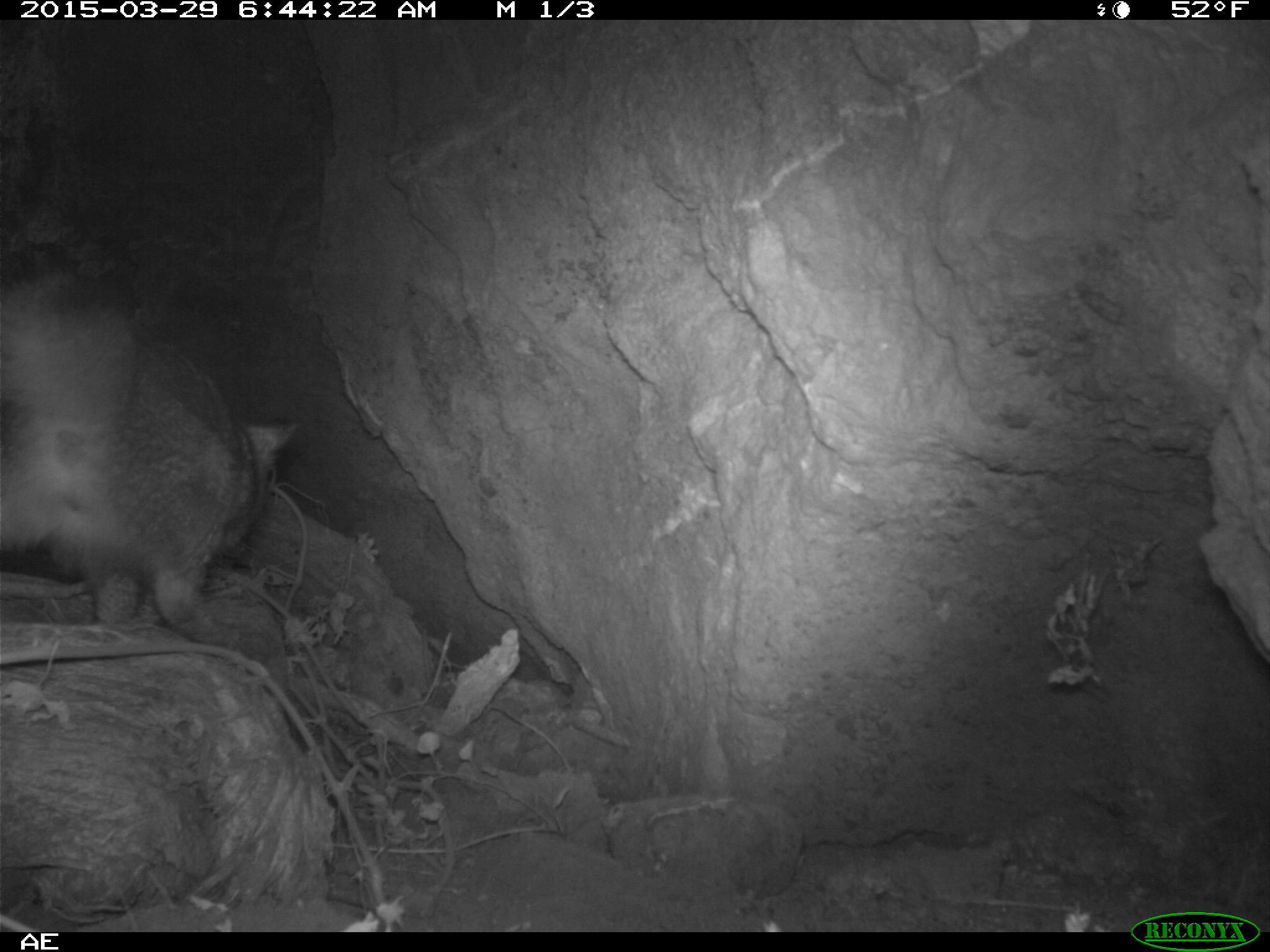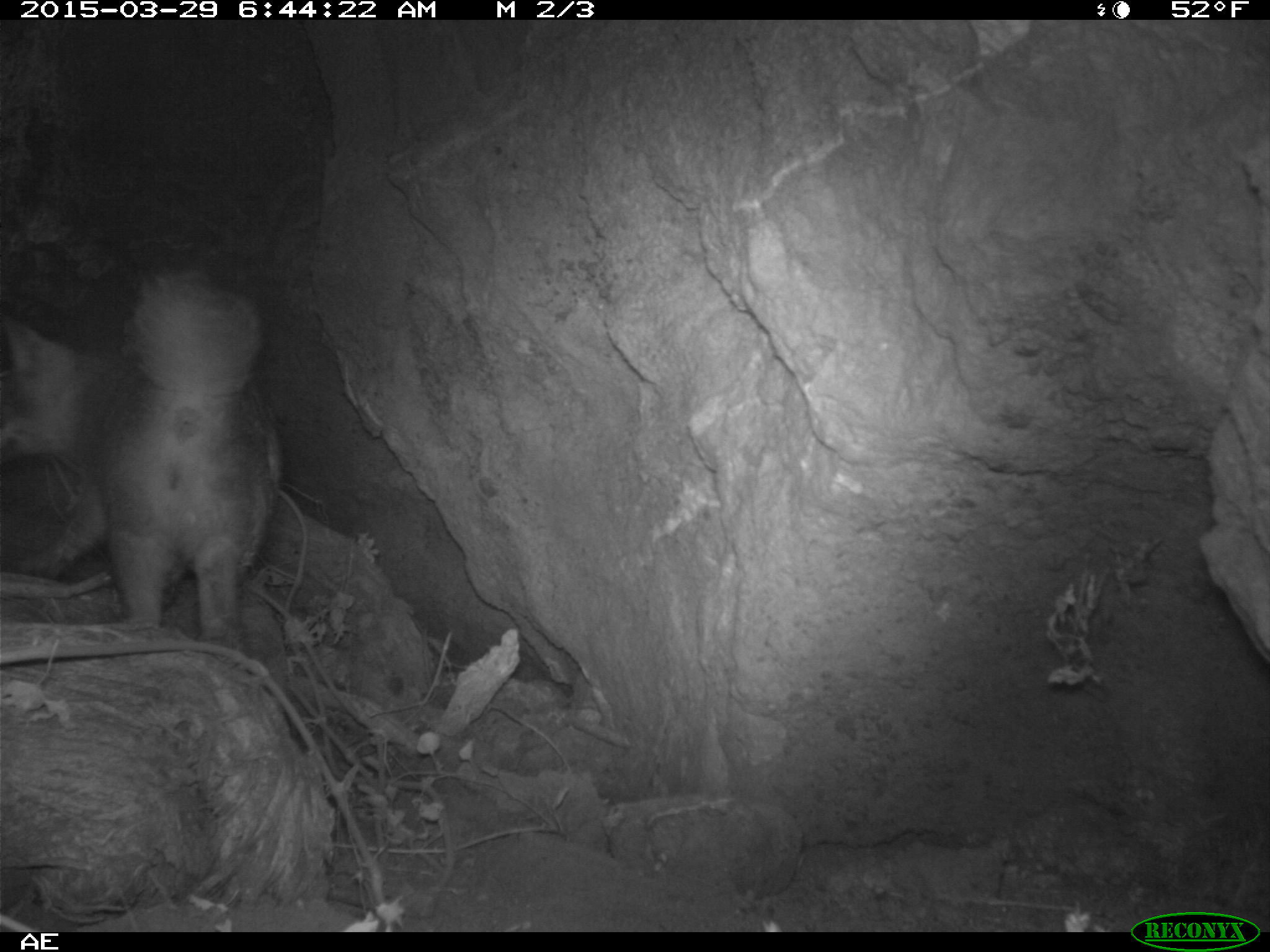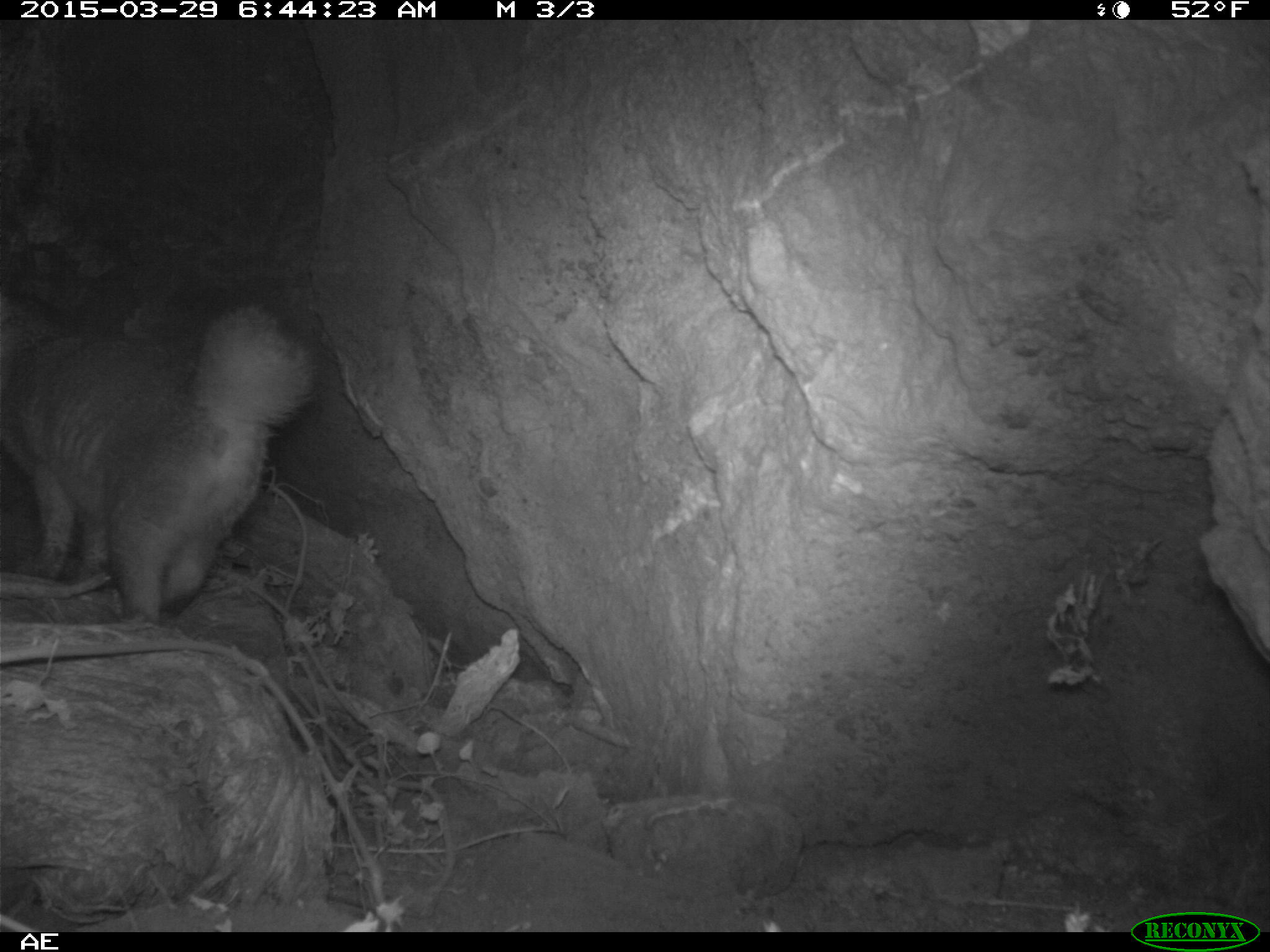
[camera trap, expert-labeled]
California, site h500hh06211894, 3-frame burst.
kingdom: Animalia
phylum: Chordata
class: Mammalia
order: Carnivora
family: Canidae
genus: Urocyon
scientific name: Urocyon littoralis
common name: island fox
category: fox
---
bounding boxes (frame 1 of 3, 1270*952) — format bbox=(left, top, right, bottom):
fox: bbox=(0, 262, 298, 646)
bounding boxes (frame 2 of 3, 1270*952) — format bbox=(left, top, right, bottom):
fox: bbox=(0, 269, 282, 668)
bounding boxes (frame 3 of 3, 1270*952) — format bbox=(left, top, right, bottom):
fox: bbox=(0, 298, 313, 623)